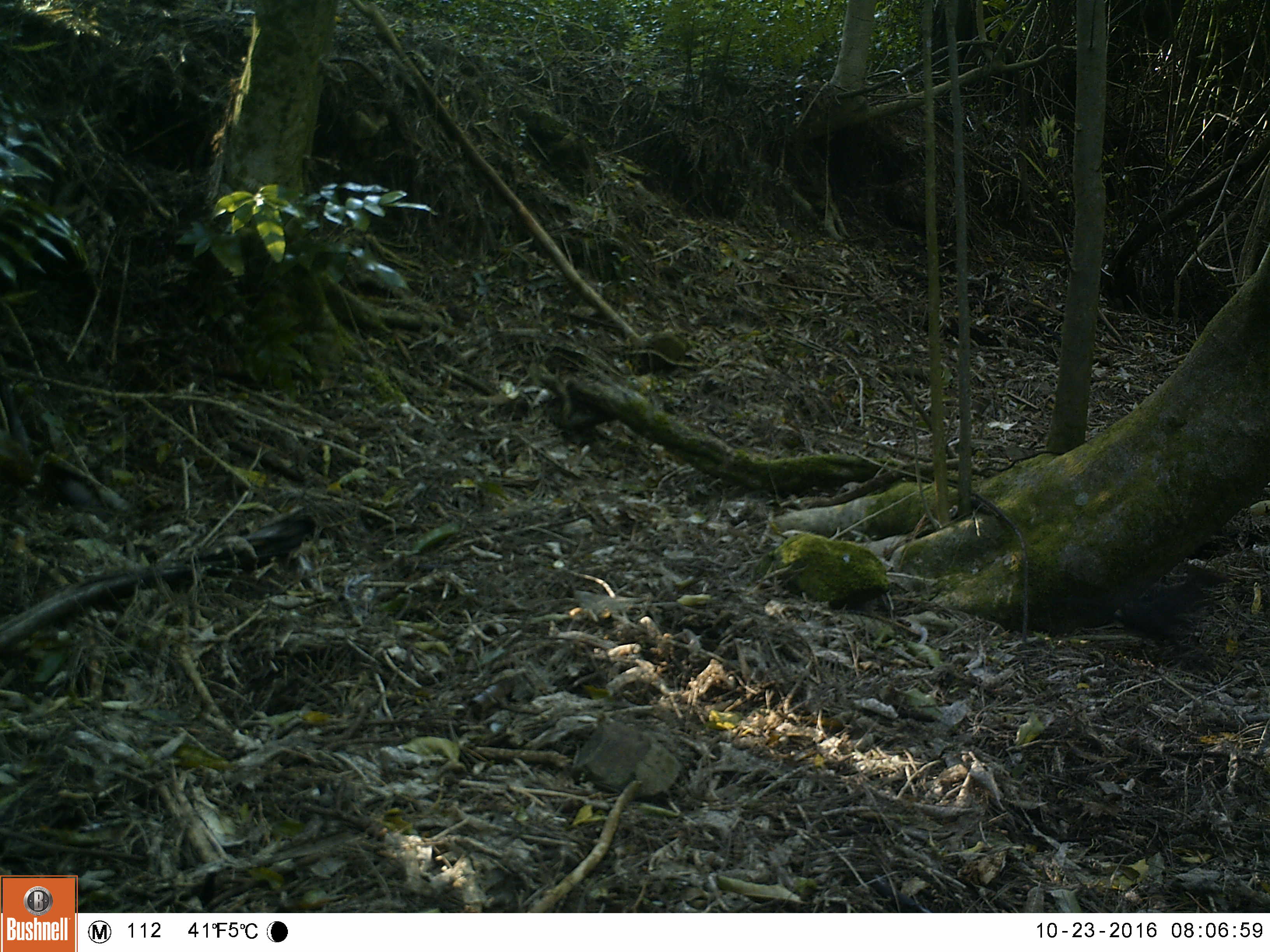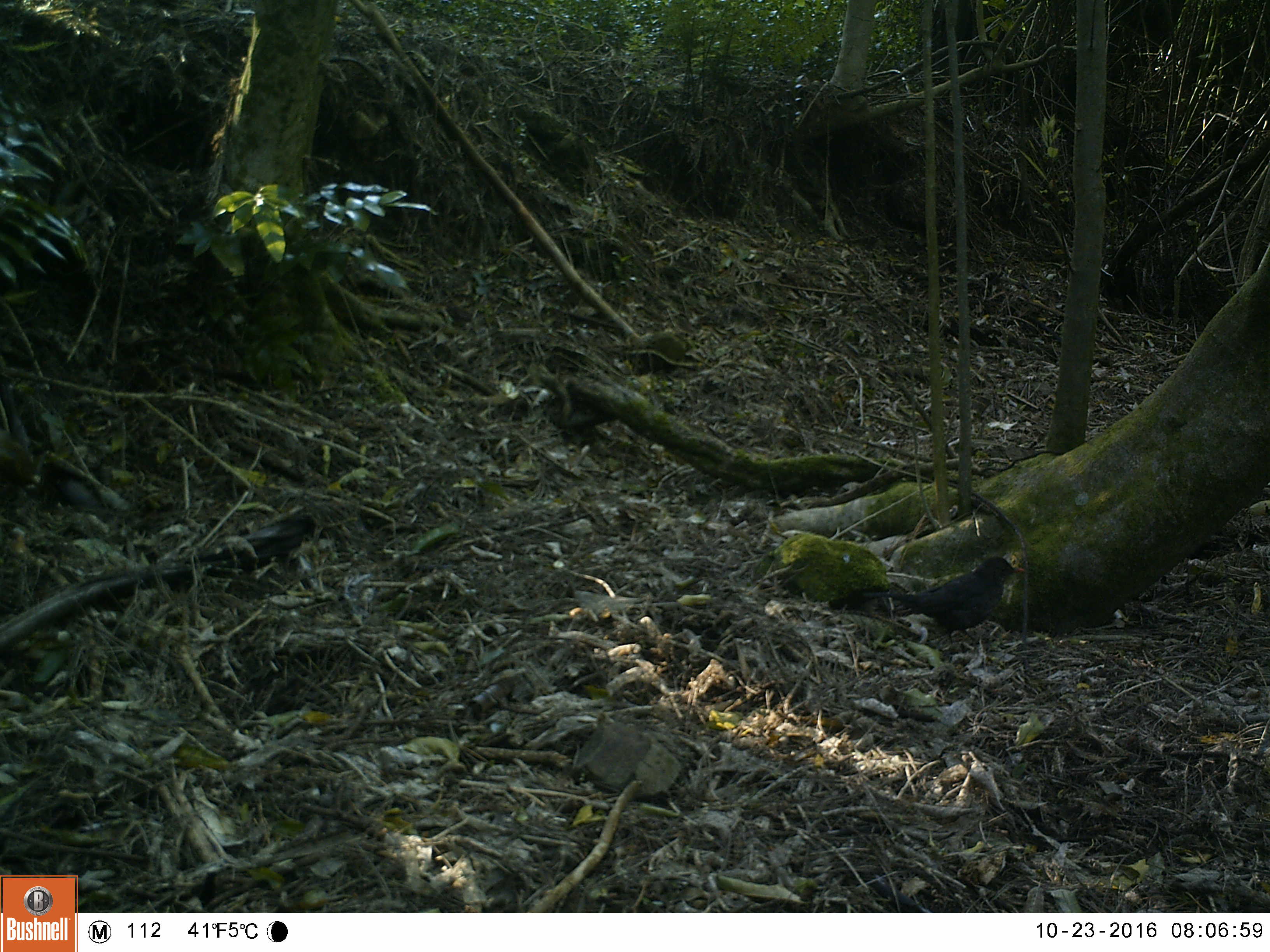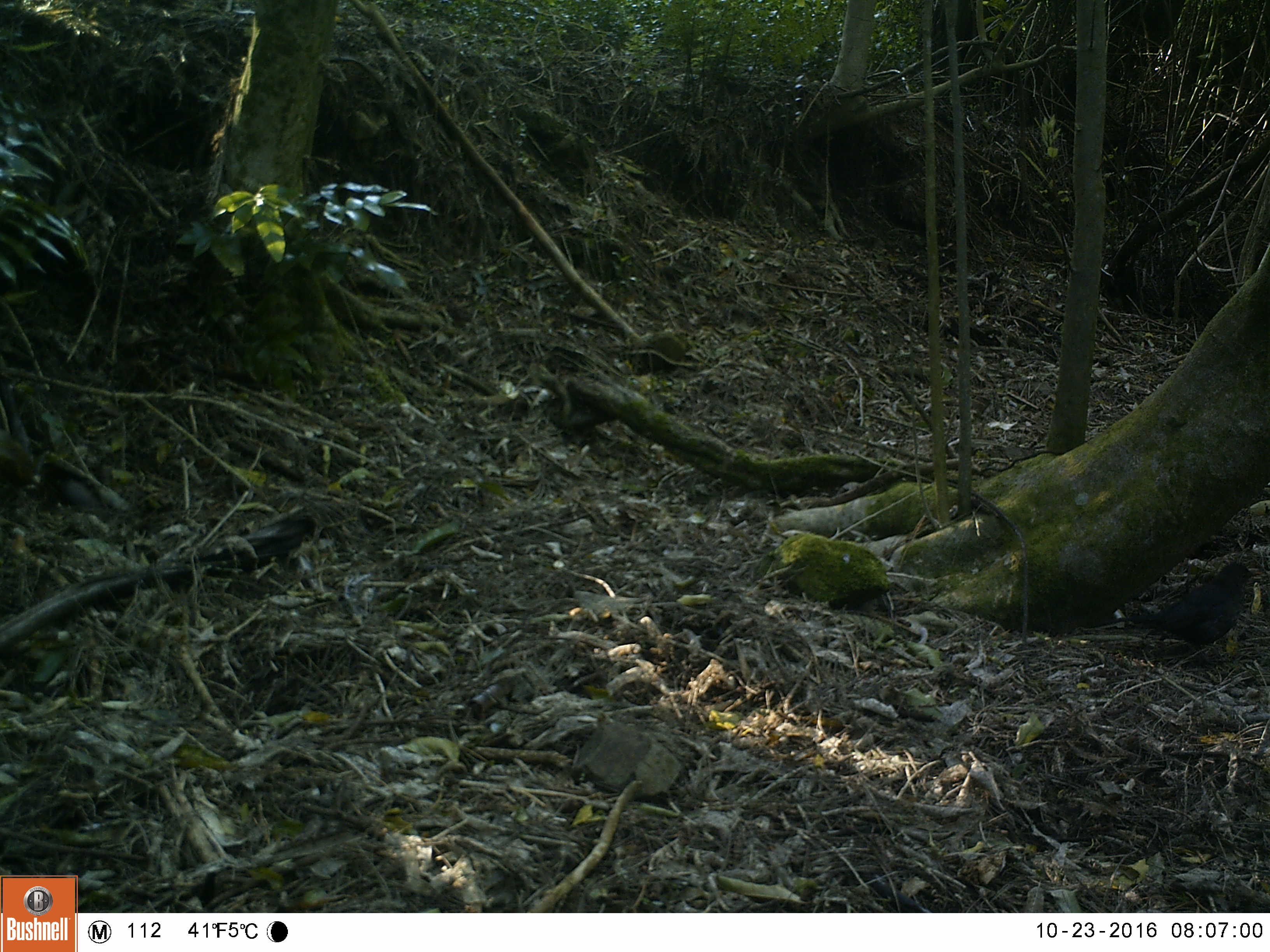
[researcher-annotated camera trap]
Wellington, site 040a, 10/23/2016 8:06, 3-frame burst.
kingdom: Animalia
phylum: Chordata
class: Aves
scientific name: Aves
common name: bird